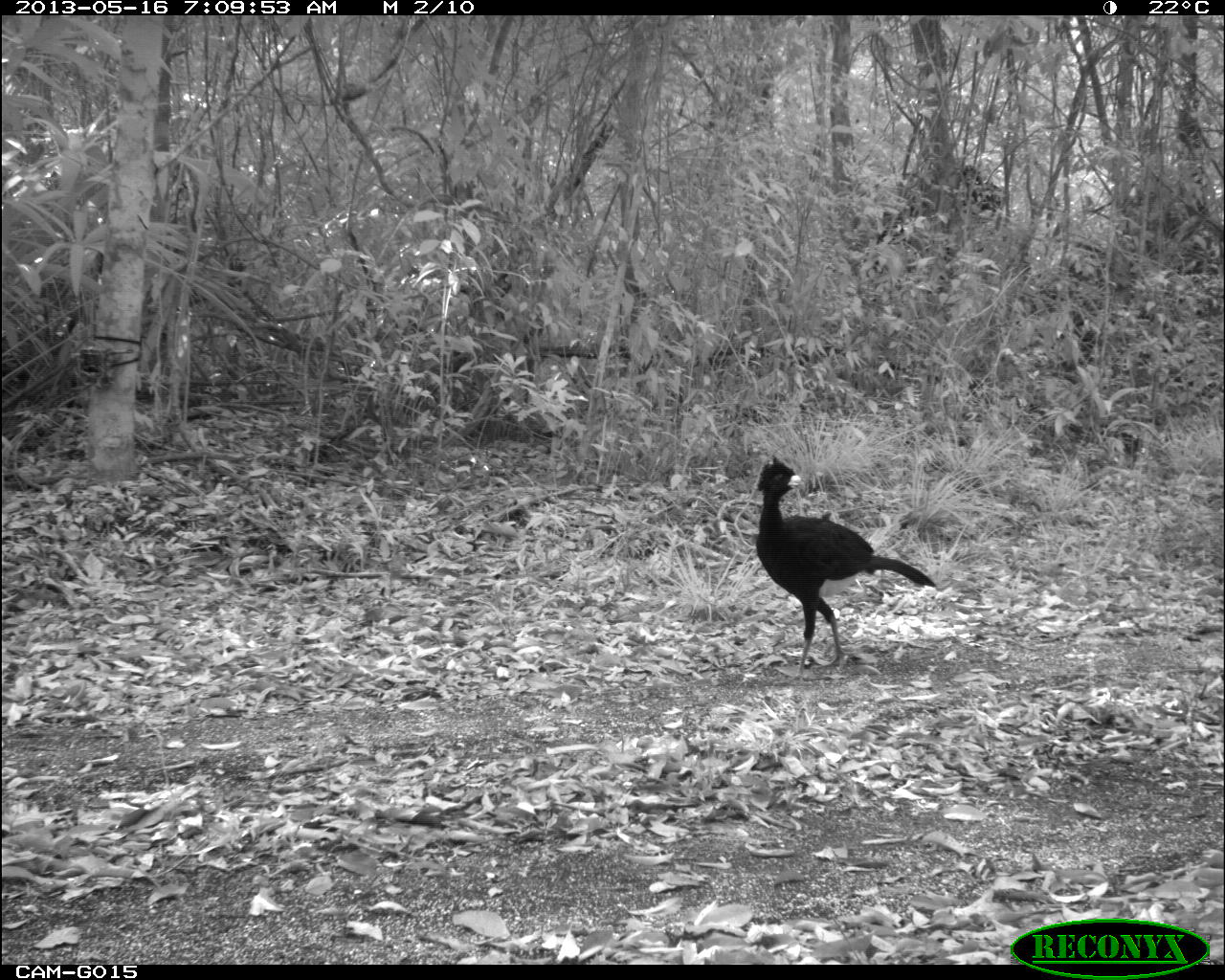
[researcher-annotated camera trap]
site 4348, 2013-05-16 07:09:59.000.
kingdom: Animalia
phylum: Chordata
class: Aves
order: Galliformes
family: Cracidae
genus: Crax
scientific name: Crax rubra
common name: great curassow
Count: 2.